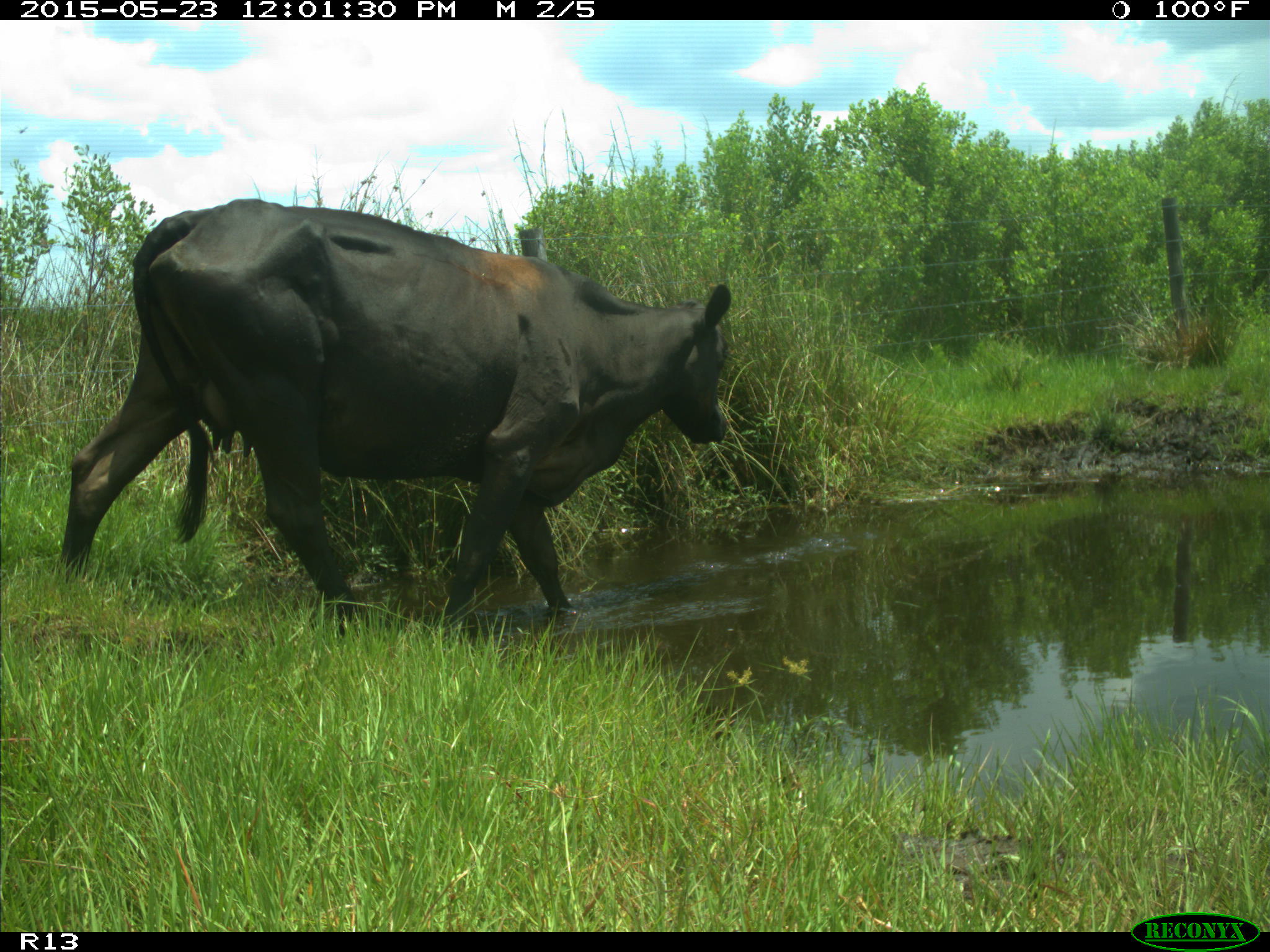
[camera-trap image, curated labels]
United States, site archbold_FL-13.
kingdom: Animalia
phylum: Chordata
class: Mammalia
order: Artiodactyla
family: Bovidae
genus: Bos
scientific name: Bos taurus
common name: domestic cow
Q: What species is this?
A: Bos taurus (domestic cow).